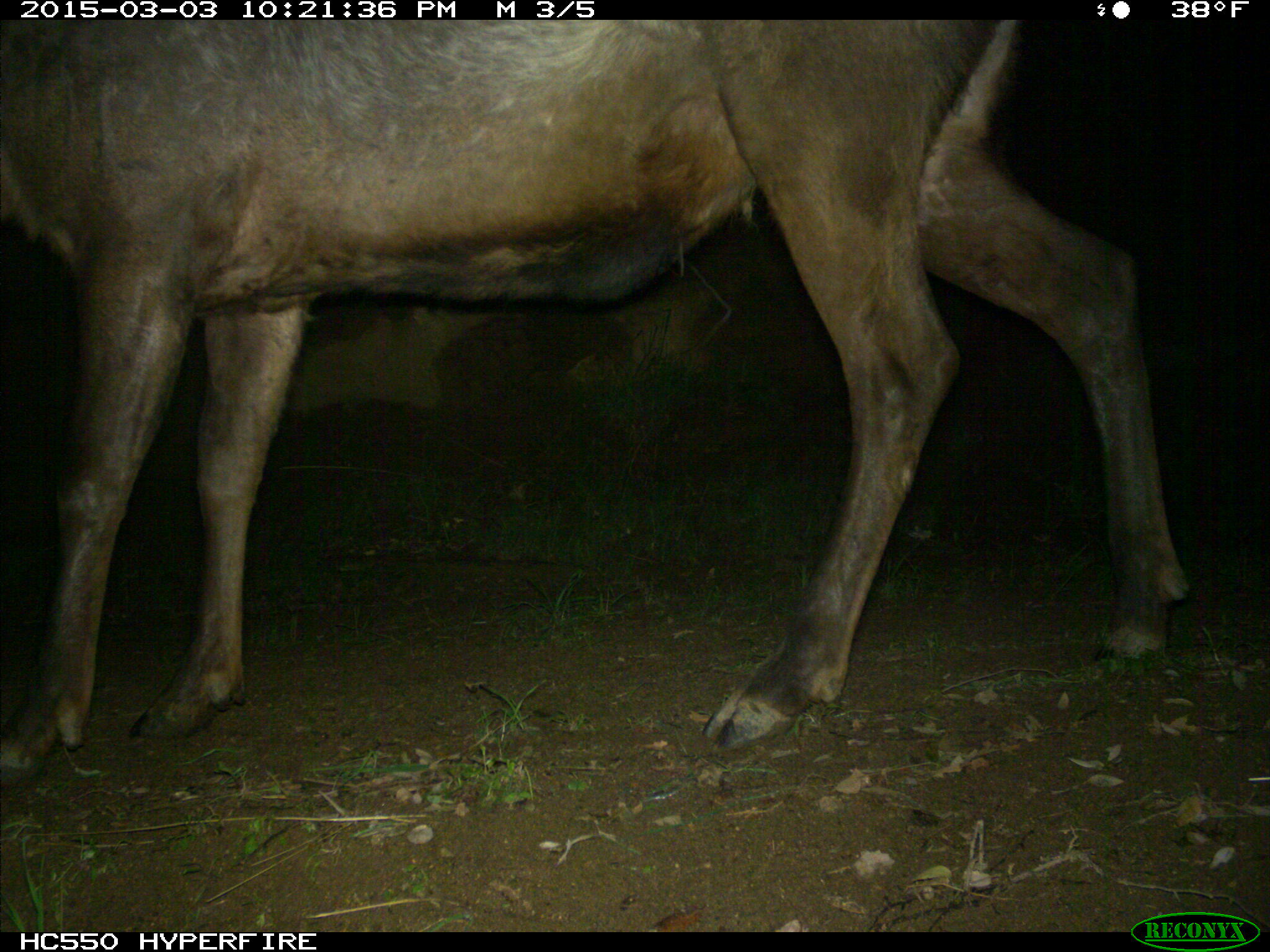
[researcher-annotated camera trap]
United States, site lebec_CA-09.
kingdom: Animalia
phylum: Chordata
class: Mammalia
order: Artiodactyla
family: Cervidae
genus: Cervus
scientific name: Cervus canadensis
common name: elk